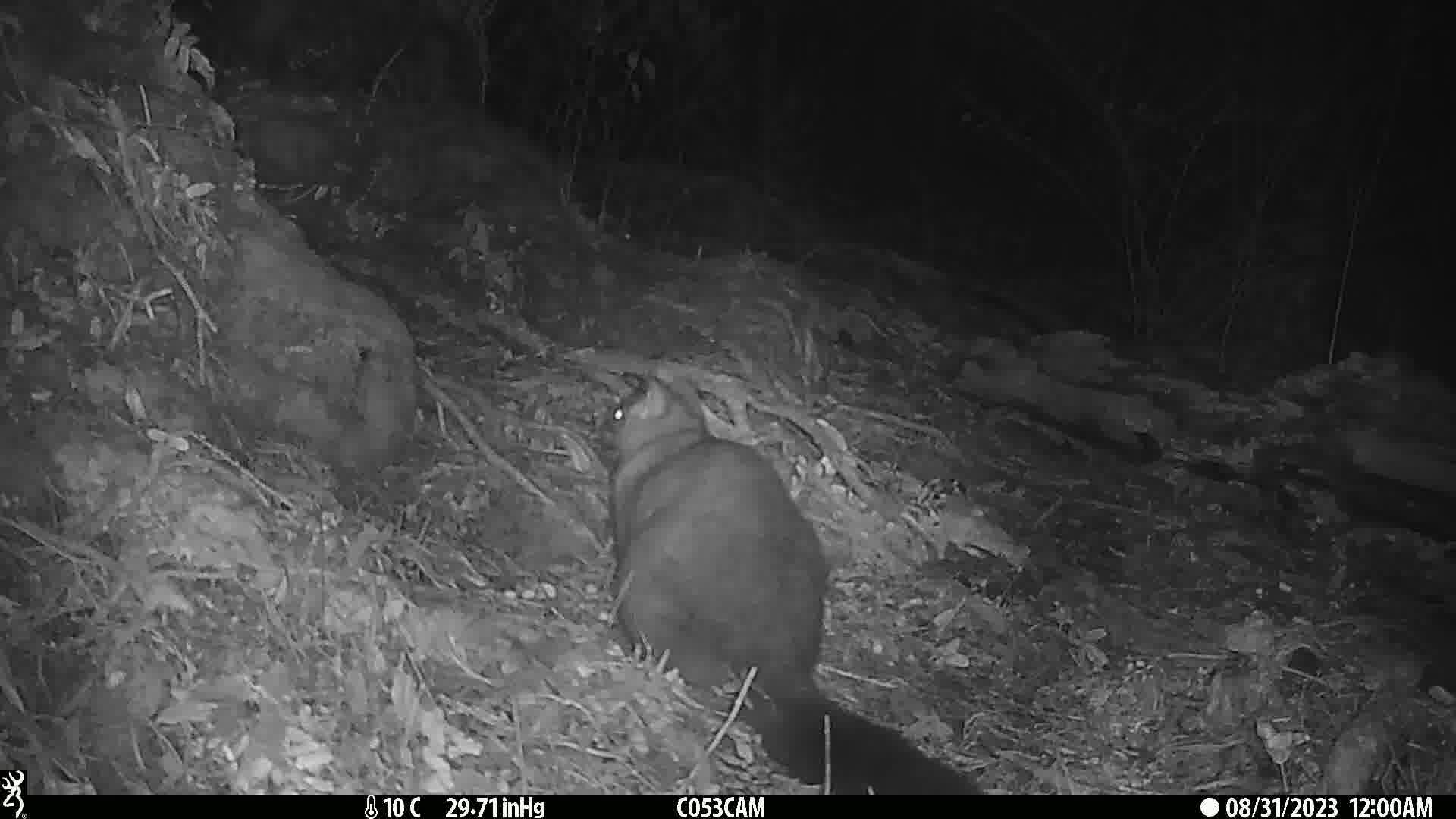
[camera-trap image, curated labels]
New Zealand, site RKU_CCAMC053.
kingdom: Animalia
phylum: Chordata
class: Mammalia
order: Diprotodontia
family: Phalangeridae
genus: Trichosurus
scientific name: Trichosurus vulpecula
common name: common brushtail possum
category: possum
Possum (common brushtail possum) (Trichosurus vulpecula).